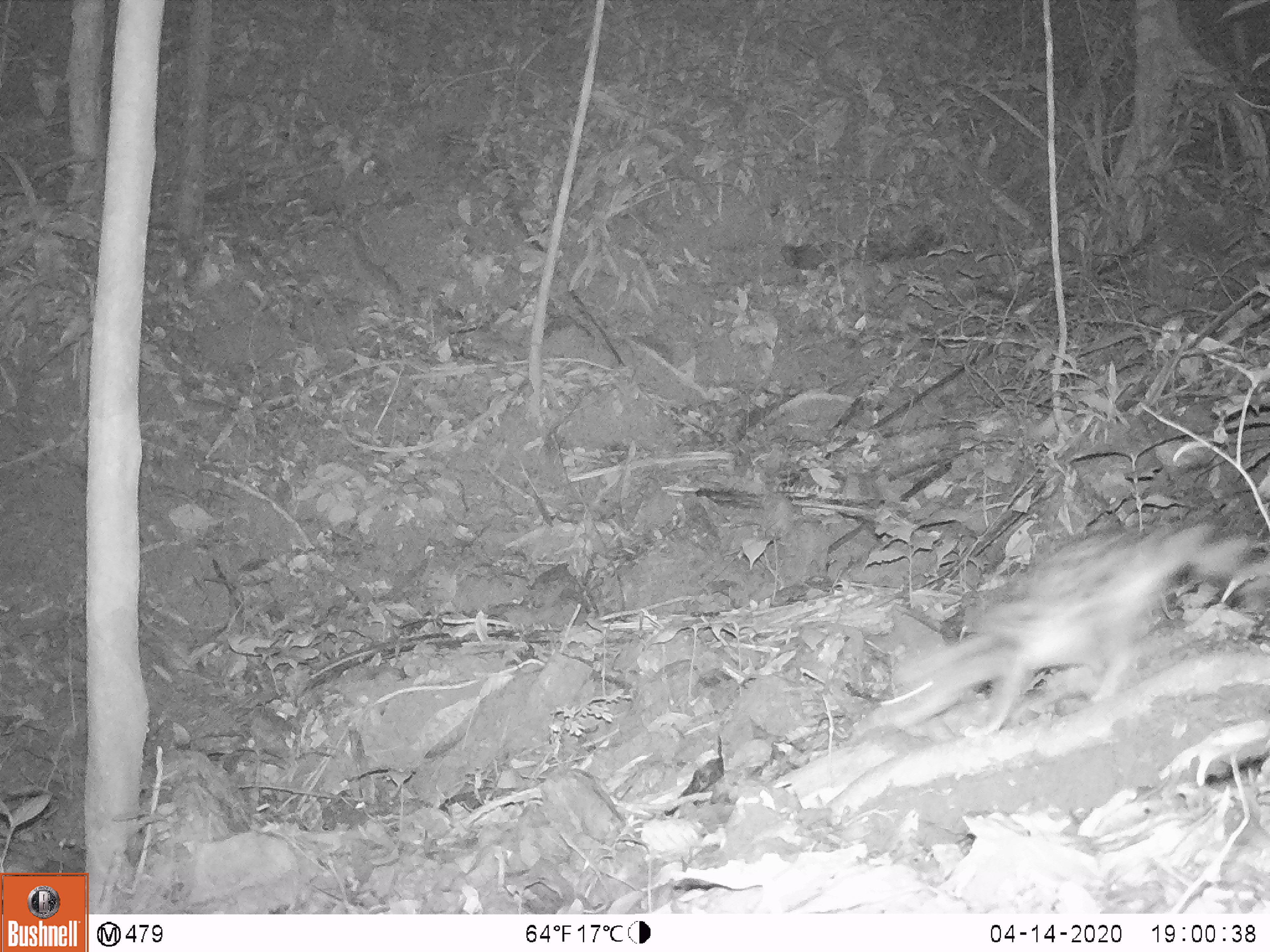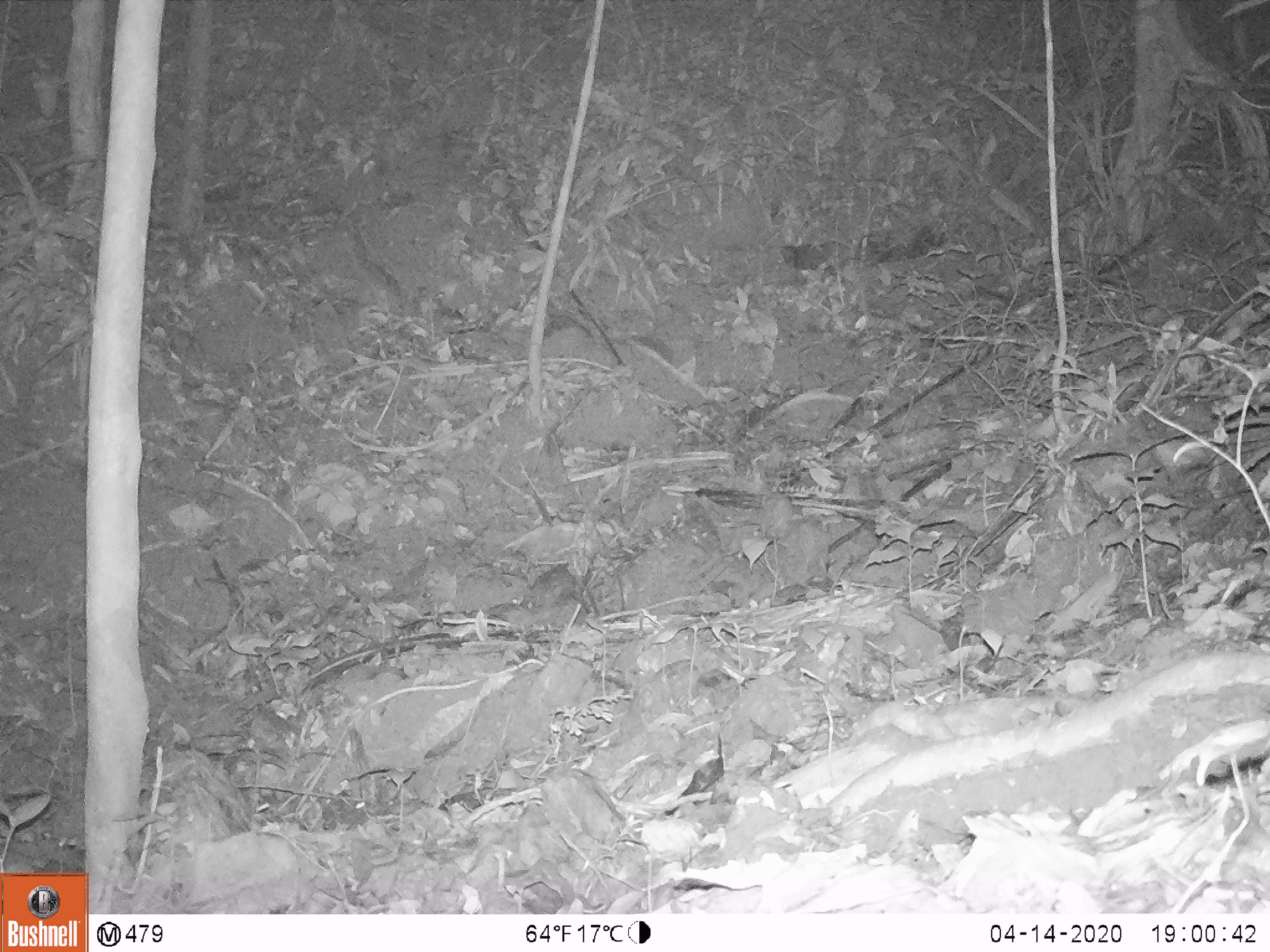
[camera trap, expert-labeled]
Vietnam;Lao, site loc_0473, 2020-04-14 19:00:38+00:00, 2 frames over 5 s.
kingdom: Animalia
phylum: Chordata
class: Mammalia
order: Carnivora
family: Prionodontidae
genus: Prionodon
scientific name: Prionodon pardicolor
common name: spotted linsang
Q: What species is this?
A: Spotted linsang (Prionodon pardicolor).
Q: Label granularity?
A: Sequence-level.